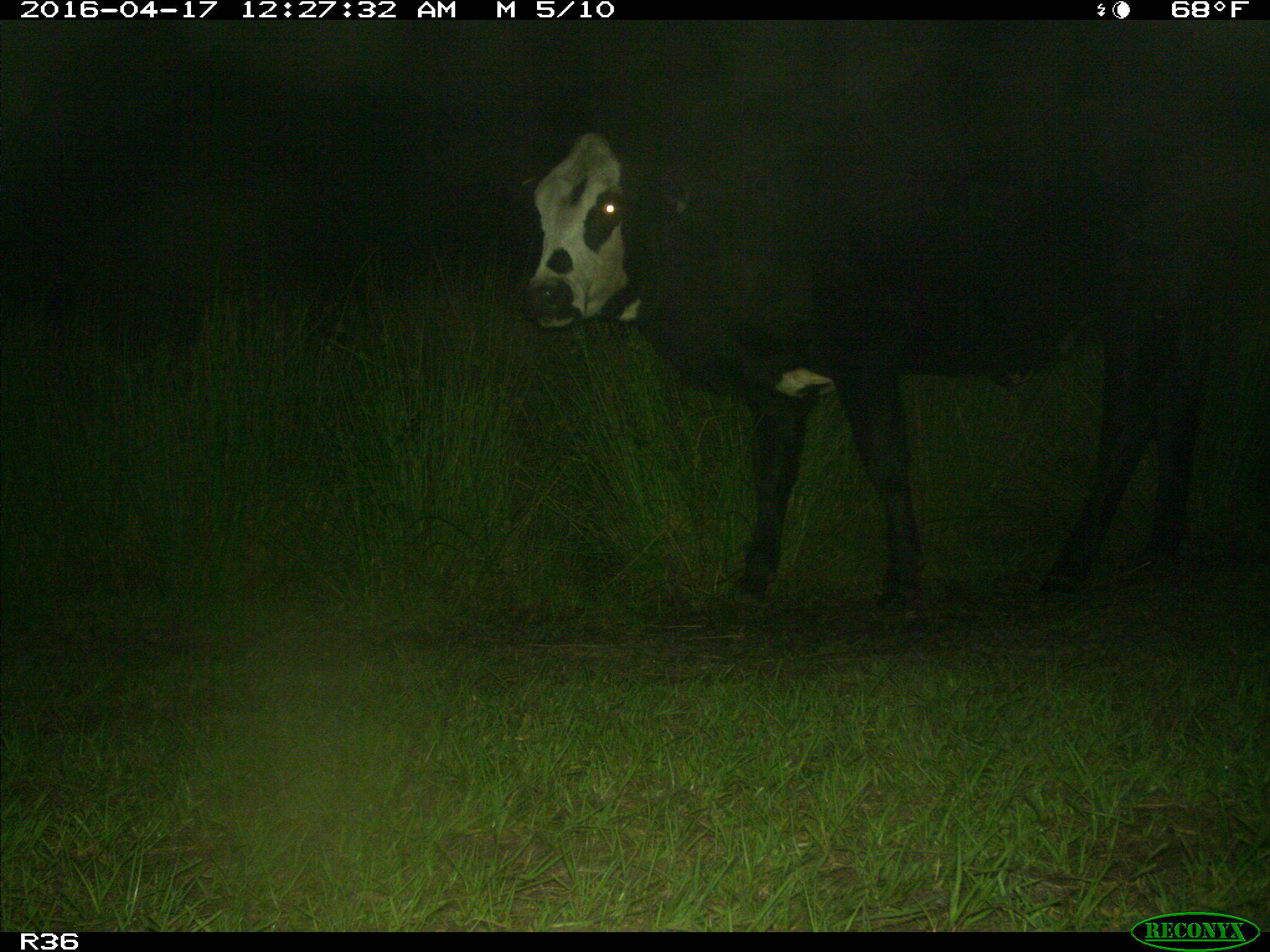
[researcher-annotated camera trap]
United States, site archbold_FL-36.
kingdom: Animalia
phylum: Chordata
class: Mammalia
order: Artiodactyla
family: Bovidae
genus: Bos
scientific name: Bos taurus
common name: domestic cow